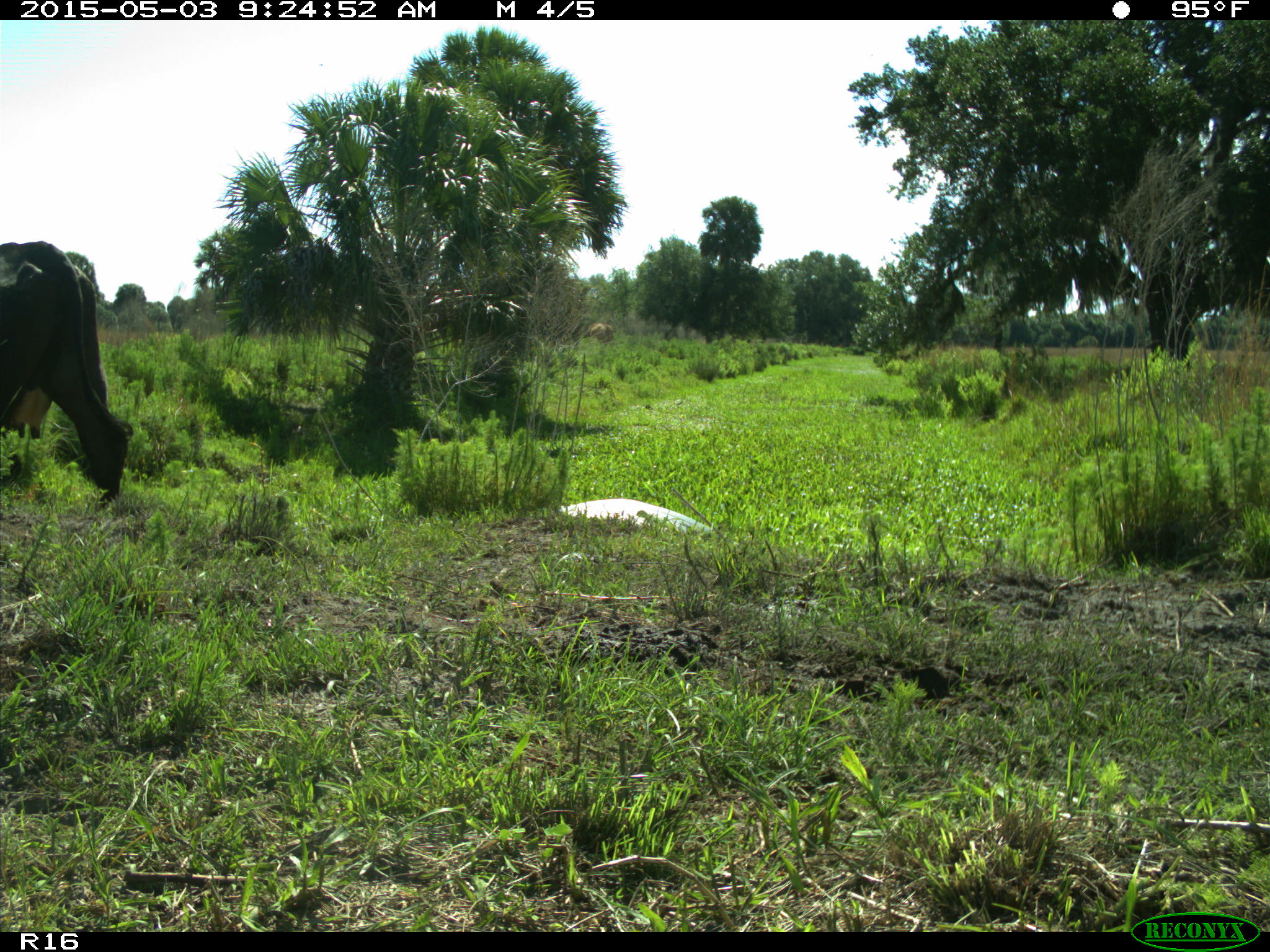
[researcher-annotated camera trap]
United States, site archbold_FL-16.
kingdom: Animalia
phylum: Chordata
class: Mammalia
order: Artiodactyla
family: Bovidae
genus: Bos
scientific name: Bos taurus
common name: domestic cow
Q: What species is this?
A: Bos taurus (domestic cow).